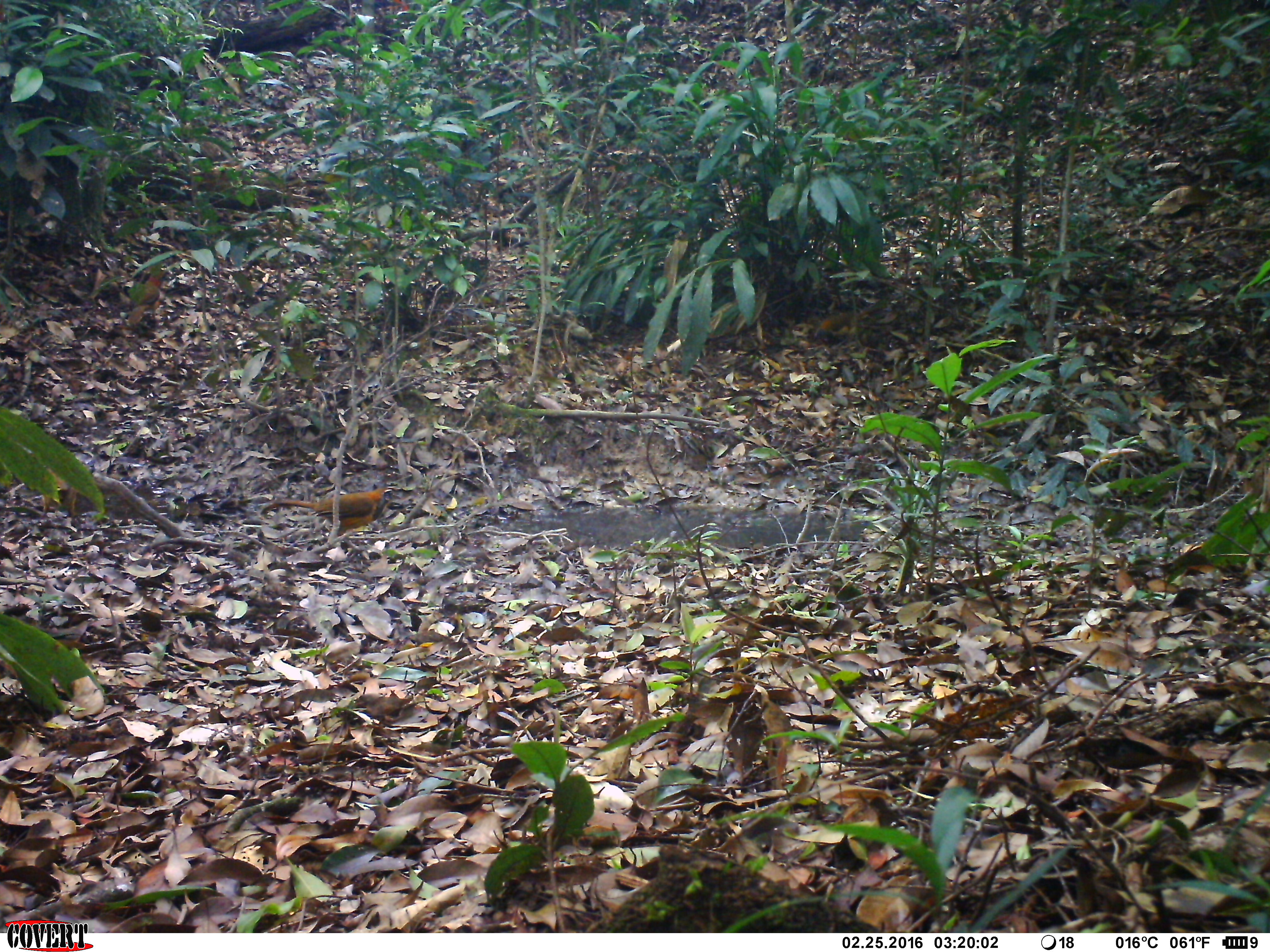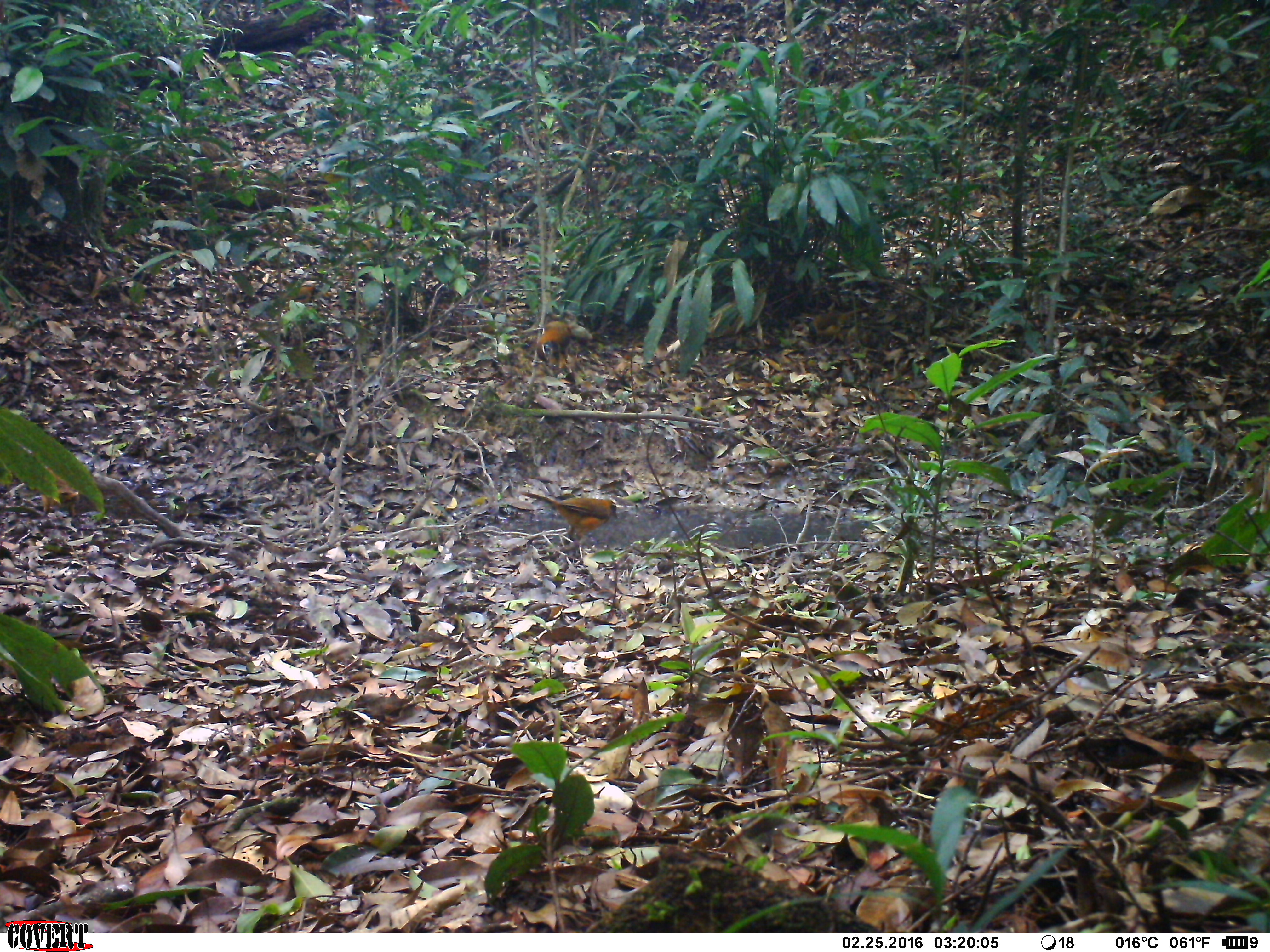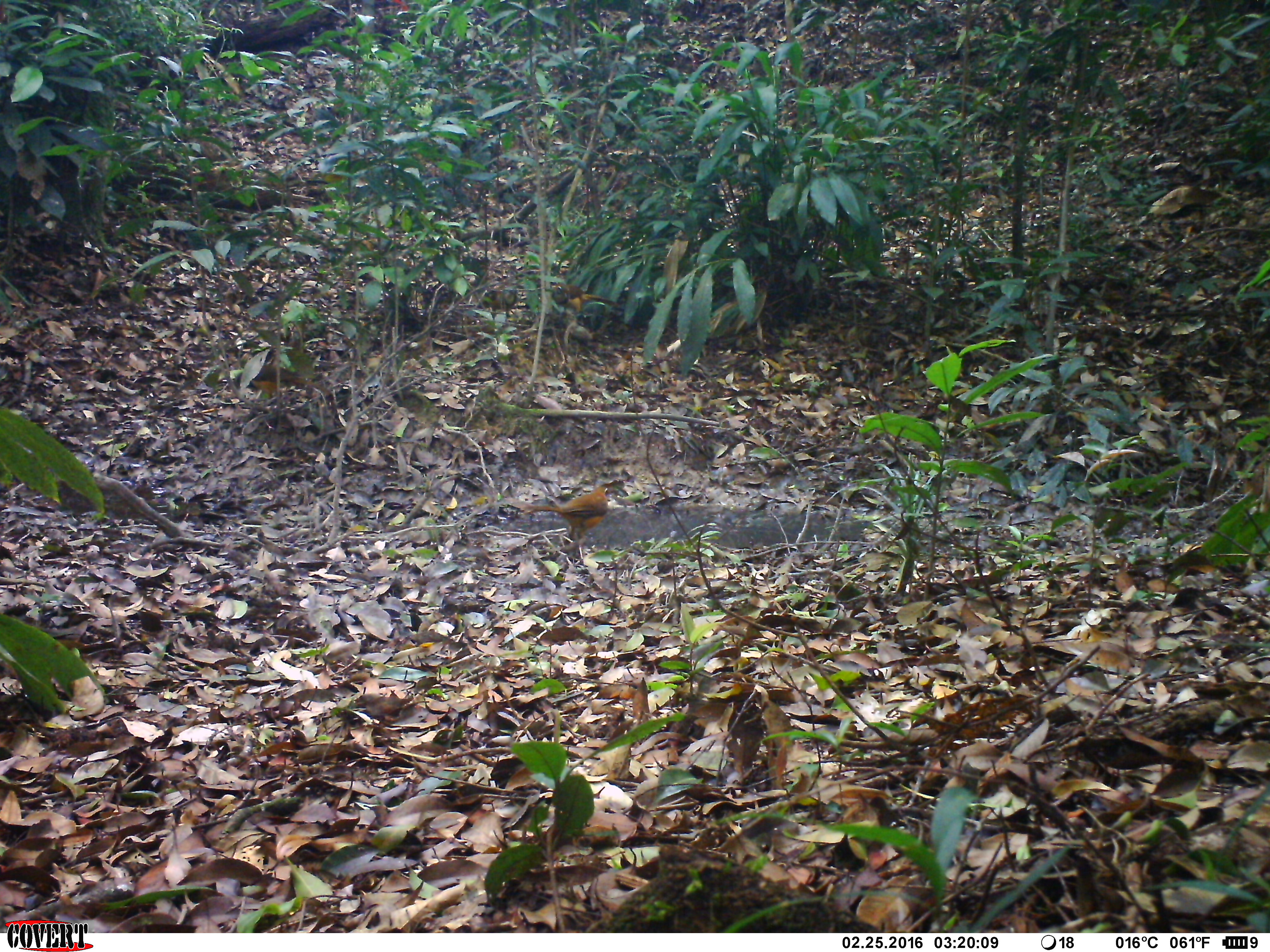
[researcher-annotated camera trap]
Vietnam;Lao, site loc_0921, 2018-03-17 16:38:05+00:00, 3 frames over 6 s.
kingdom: Animalia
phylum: Chordata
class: Aves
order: Passeriformes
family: Leiothrichidae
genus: Pterorhinus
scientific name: Pterorhinus pectoralis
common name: necklaced laughingthrush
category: necklaced laughingthrush sp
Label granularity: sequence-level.